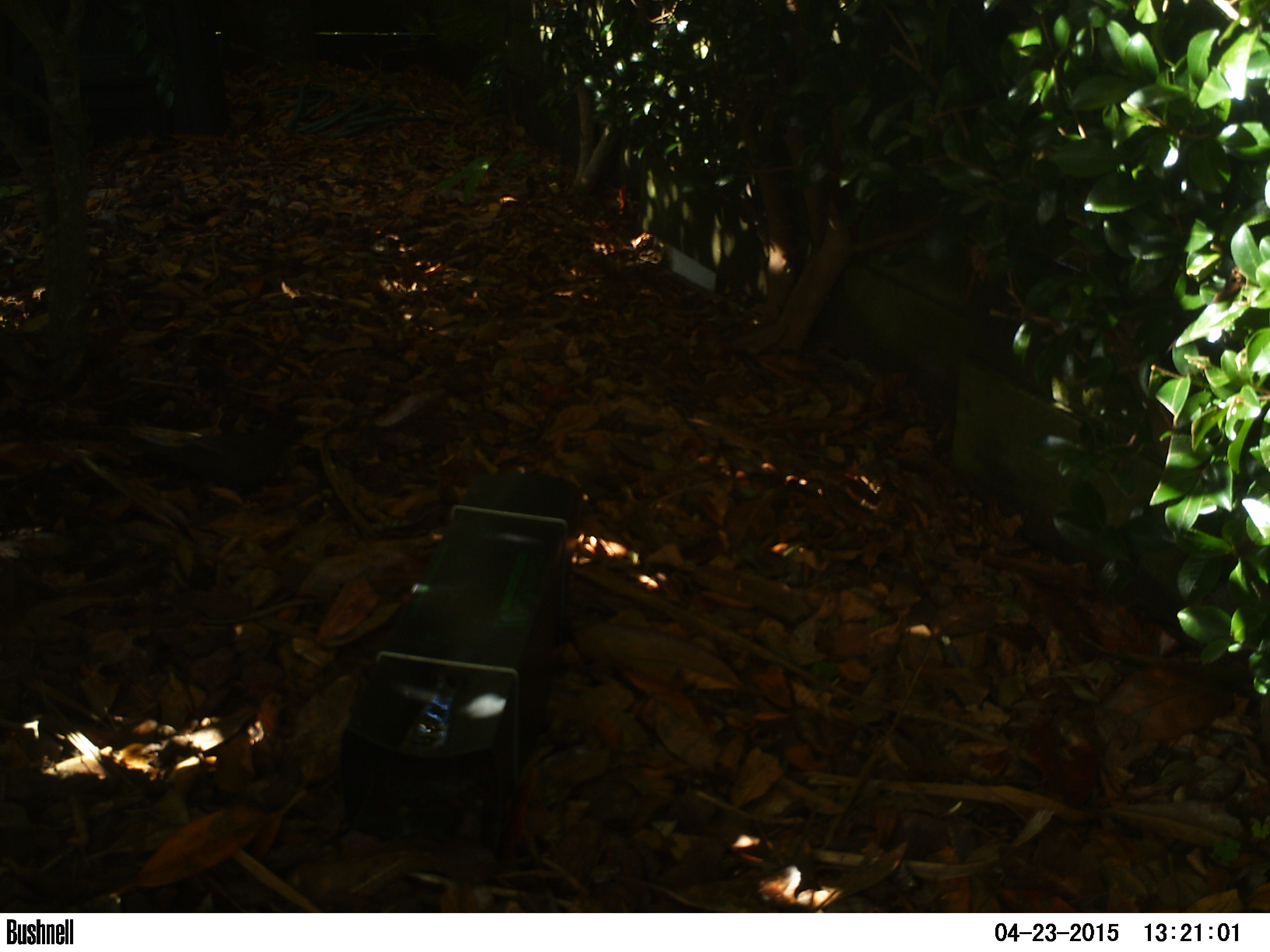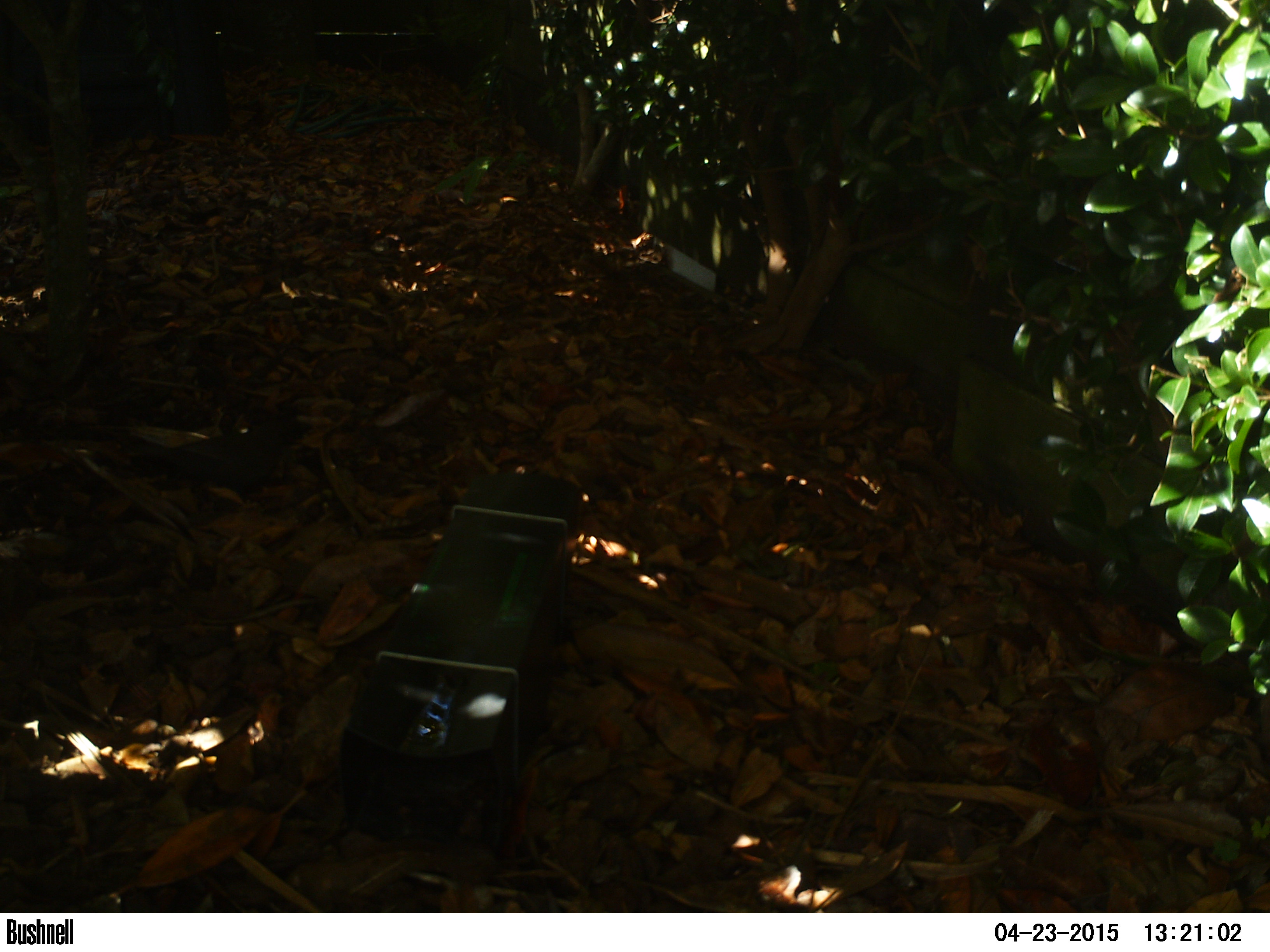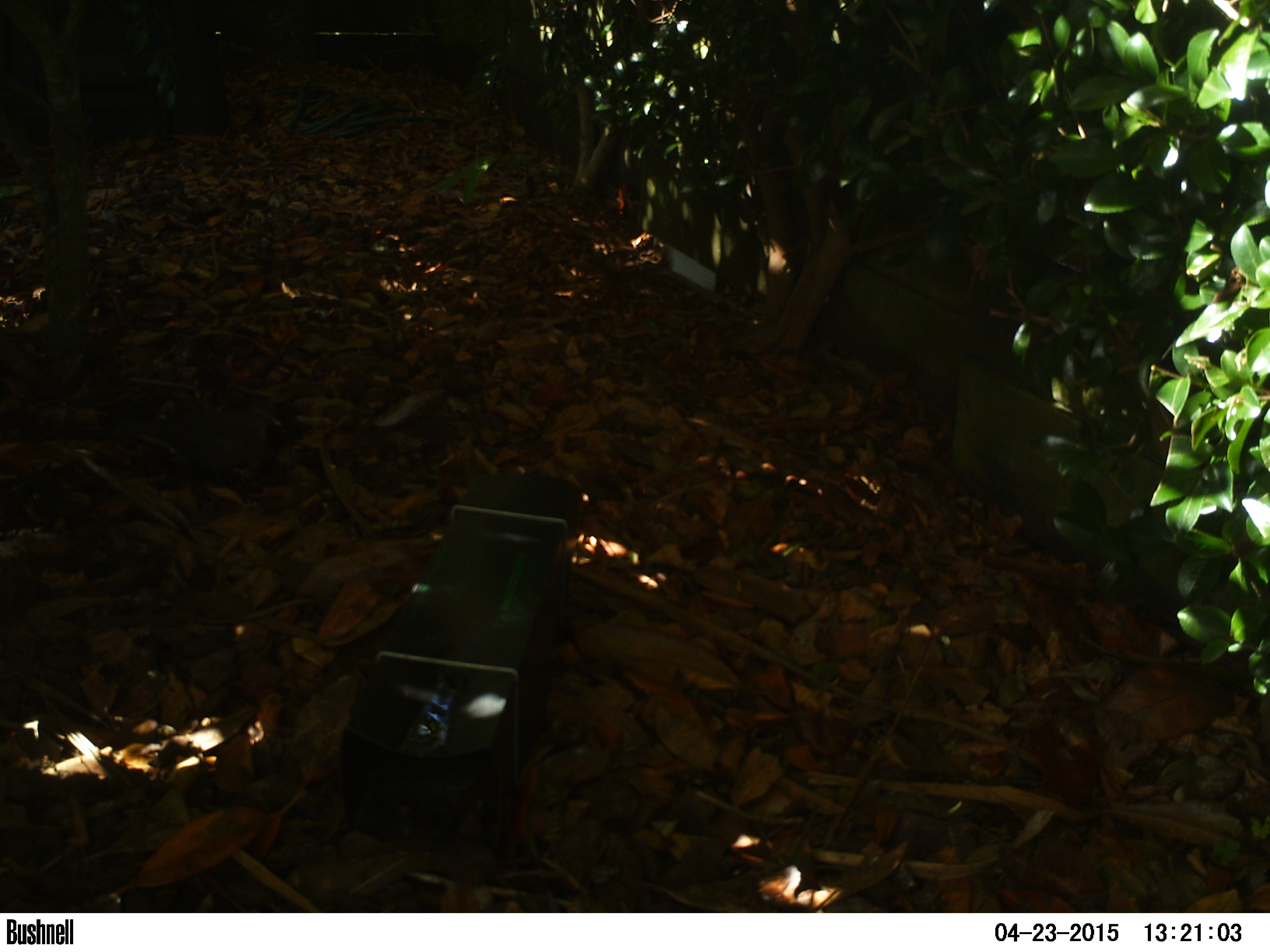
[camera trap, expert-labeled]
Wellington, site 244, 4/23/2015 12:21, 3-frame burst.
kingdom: Animalia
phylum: Chordata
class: Aves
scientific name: Aves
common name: bird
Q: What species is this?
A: Bird (Aves).